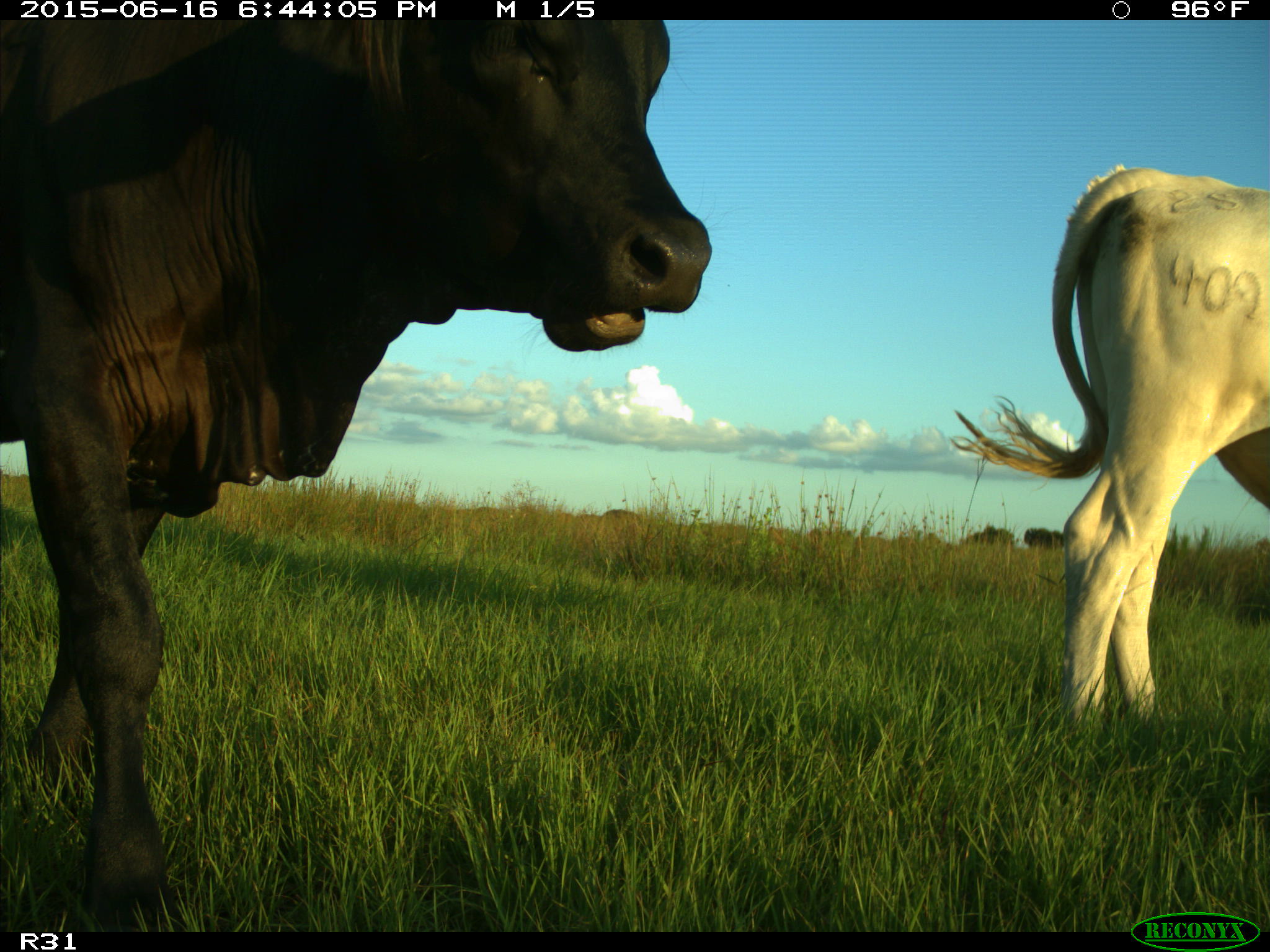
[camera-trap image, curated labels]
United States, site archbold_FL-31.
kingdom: Animalia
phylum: Chordata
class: Mammalia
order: Artiodactyla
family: Bovidae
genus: Bos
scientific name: Bos taurus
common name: domestic cow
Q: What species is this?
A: Bos taurus (domestic cow).